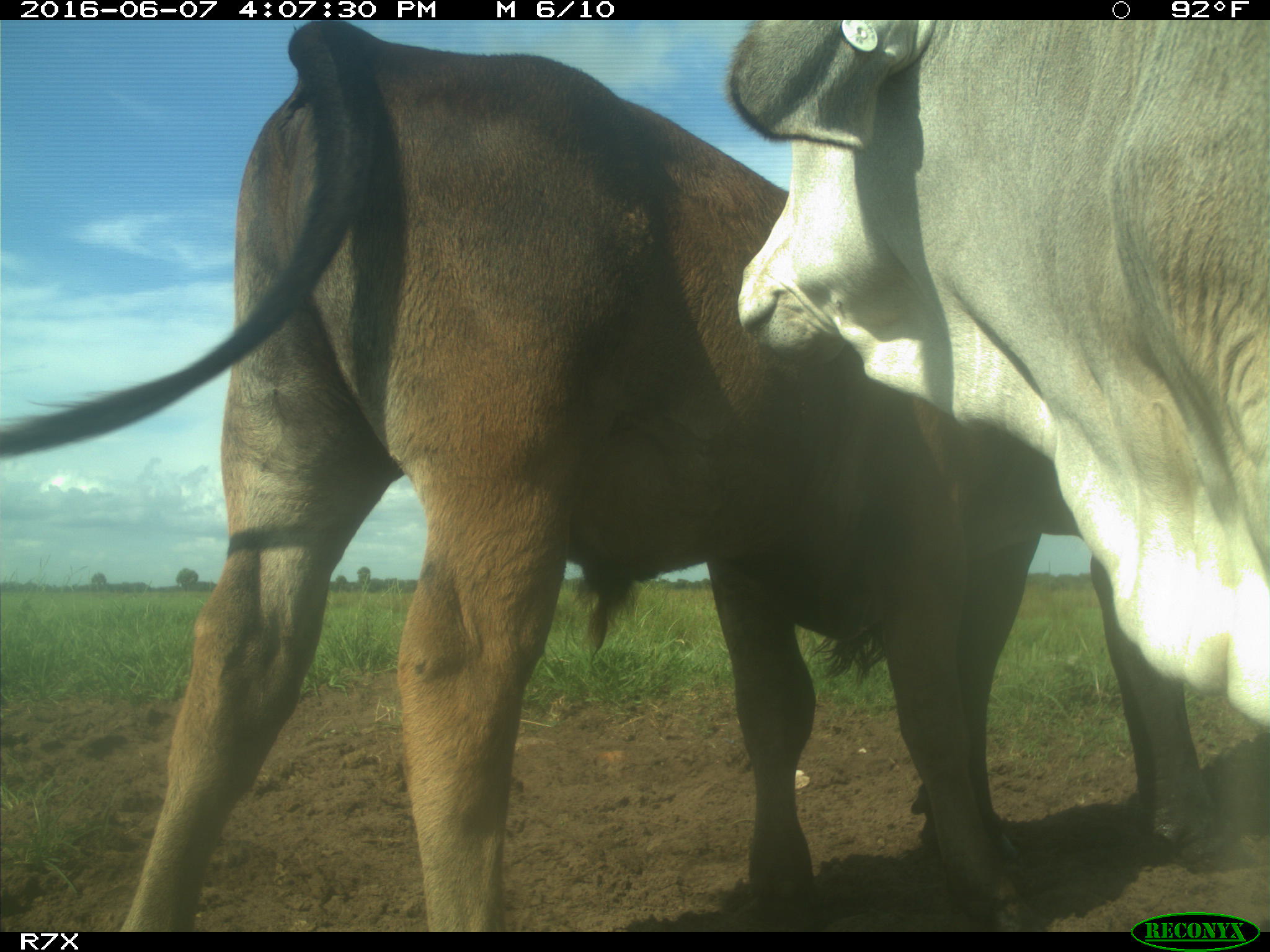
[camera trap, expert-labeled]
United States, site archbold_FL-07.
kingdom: Animalia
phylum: Chordata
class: Mammalia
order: Artiodactyla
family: Bovidae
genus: Bos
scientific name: Bos taurus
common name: domestic cow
Bos taurus (domestic cow).